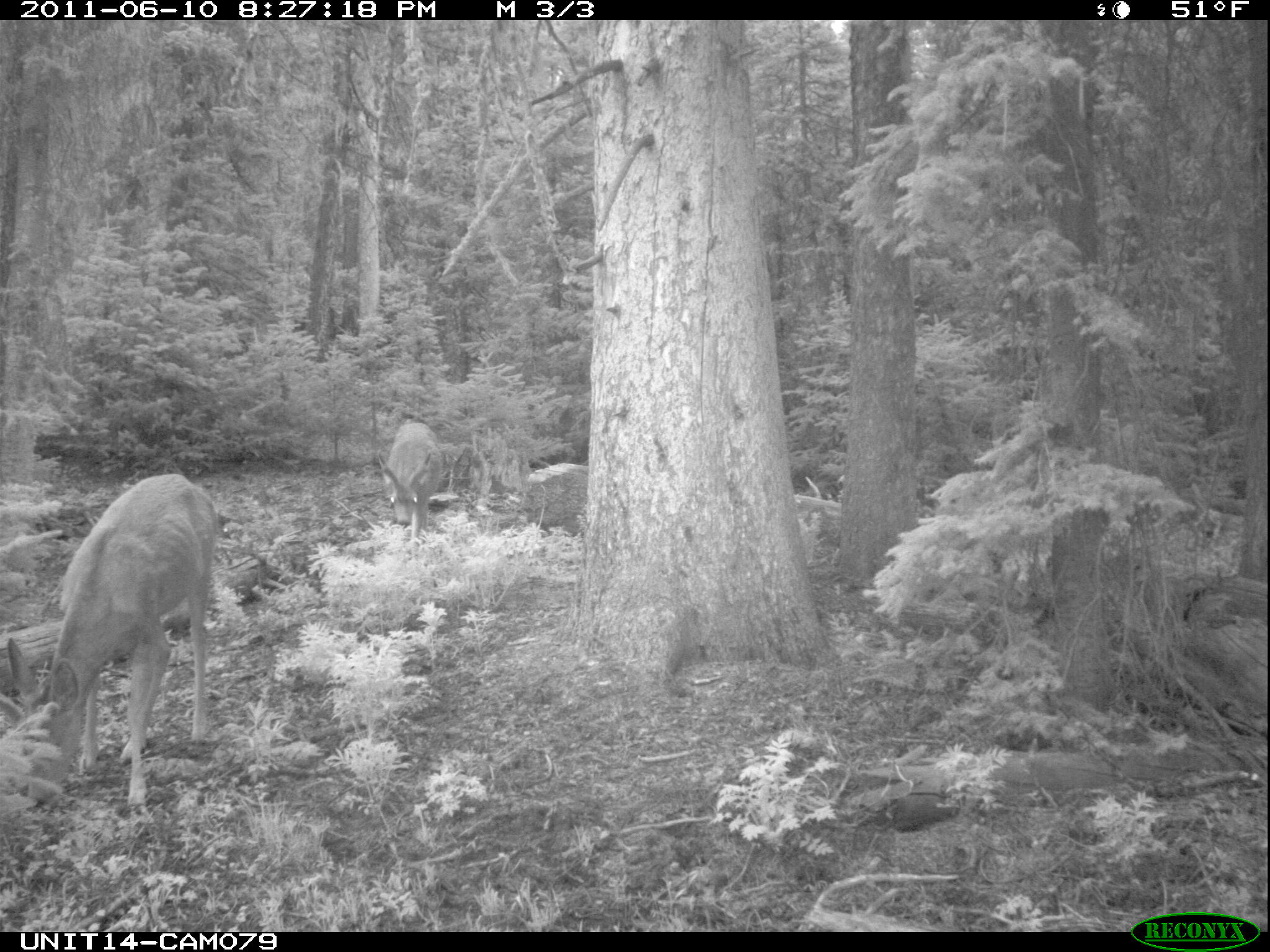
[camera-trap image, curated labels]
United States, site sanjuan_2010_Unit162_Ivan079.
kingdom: Animalia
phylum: Chordata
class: Mammalia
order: Artiodactyla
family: Cervidae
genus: Odocoileus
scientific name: Odocoileus hemionus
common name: mule deer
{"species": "Odocoileus hemionus (mule deer)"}